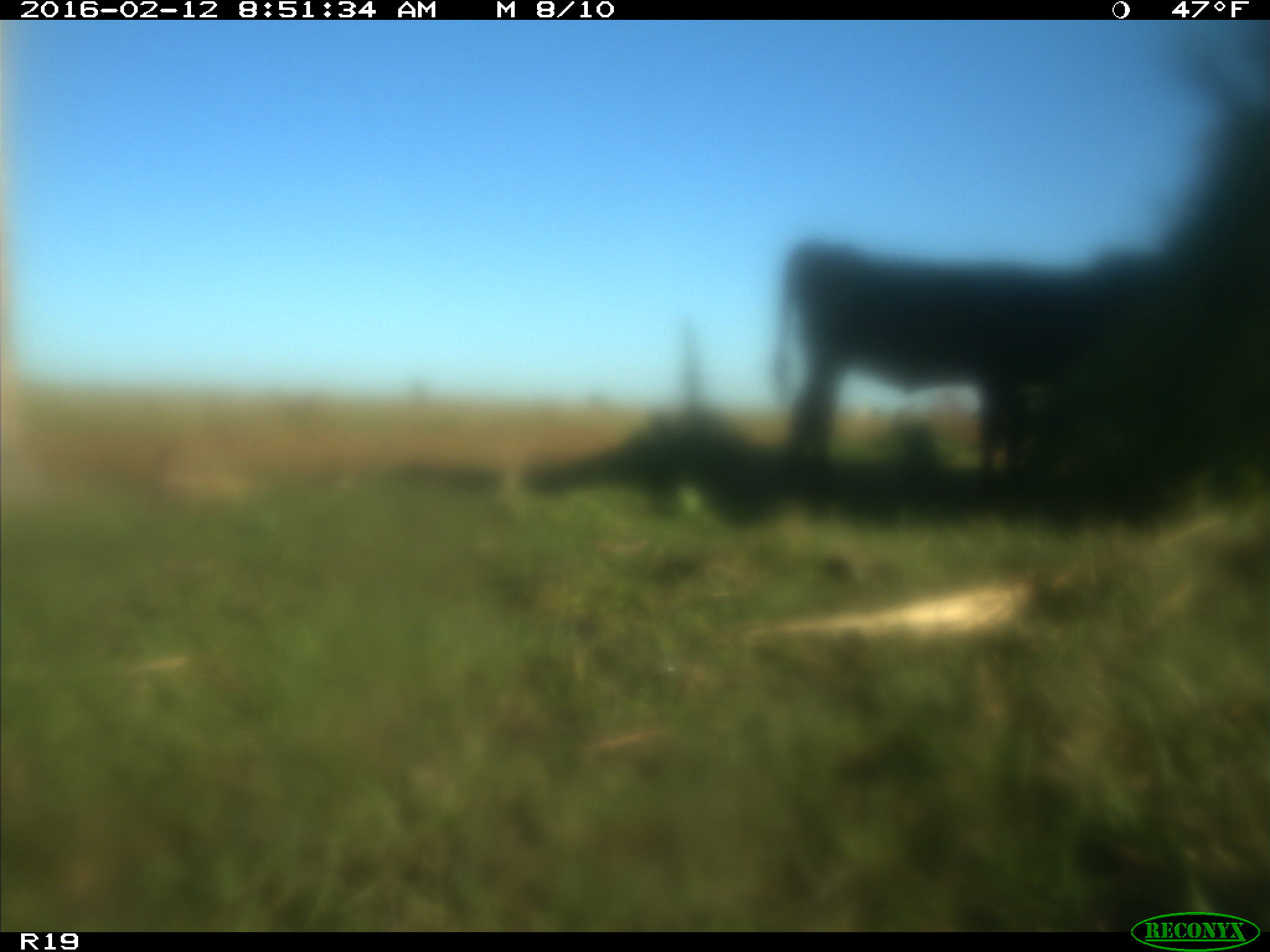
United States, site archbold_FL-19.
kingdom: Animalia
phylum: Chordata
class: Mammalia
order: Artiodactyla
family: Bovidae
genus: Bos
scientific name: Bos taurus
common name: domestic cow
Bos taurus (domestic cow).